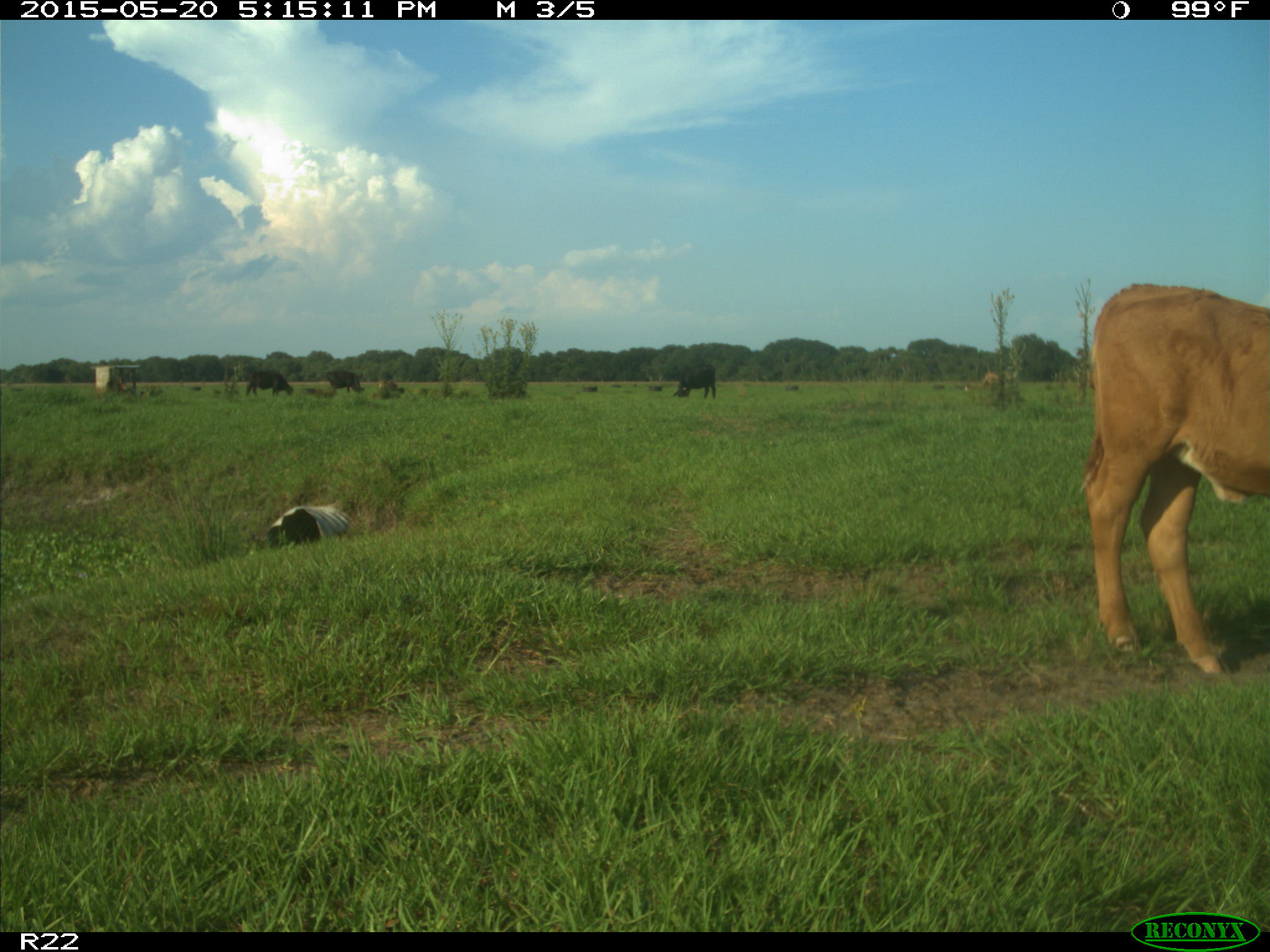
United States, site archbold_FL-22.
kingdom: Animalia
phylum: Chordata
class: Mammalia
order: Artiodactyla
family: Bovidae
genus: Bos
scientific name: Bos taurus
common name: domestic cow